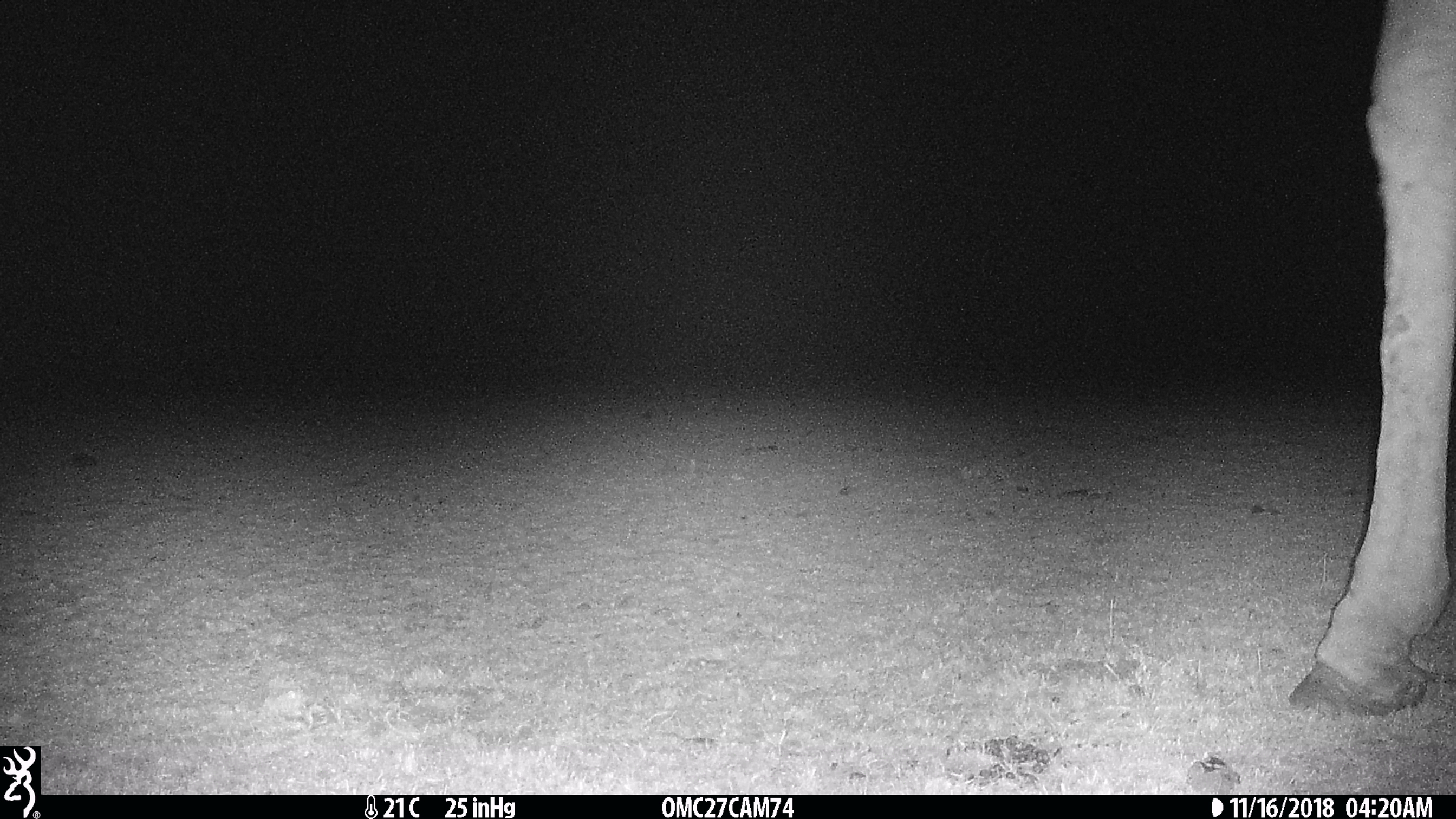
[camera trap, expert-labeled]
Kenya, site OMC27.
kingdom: Animalia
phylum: Chordata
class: Mammalia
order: Artiodactyla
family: Giraffidae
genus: Giraffa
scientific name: Giraffa camelopardalis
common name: northern giraffe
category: giraffe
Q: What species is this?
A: Giraffe (northern giraffe) (Giraffa camelopardalis).